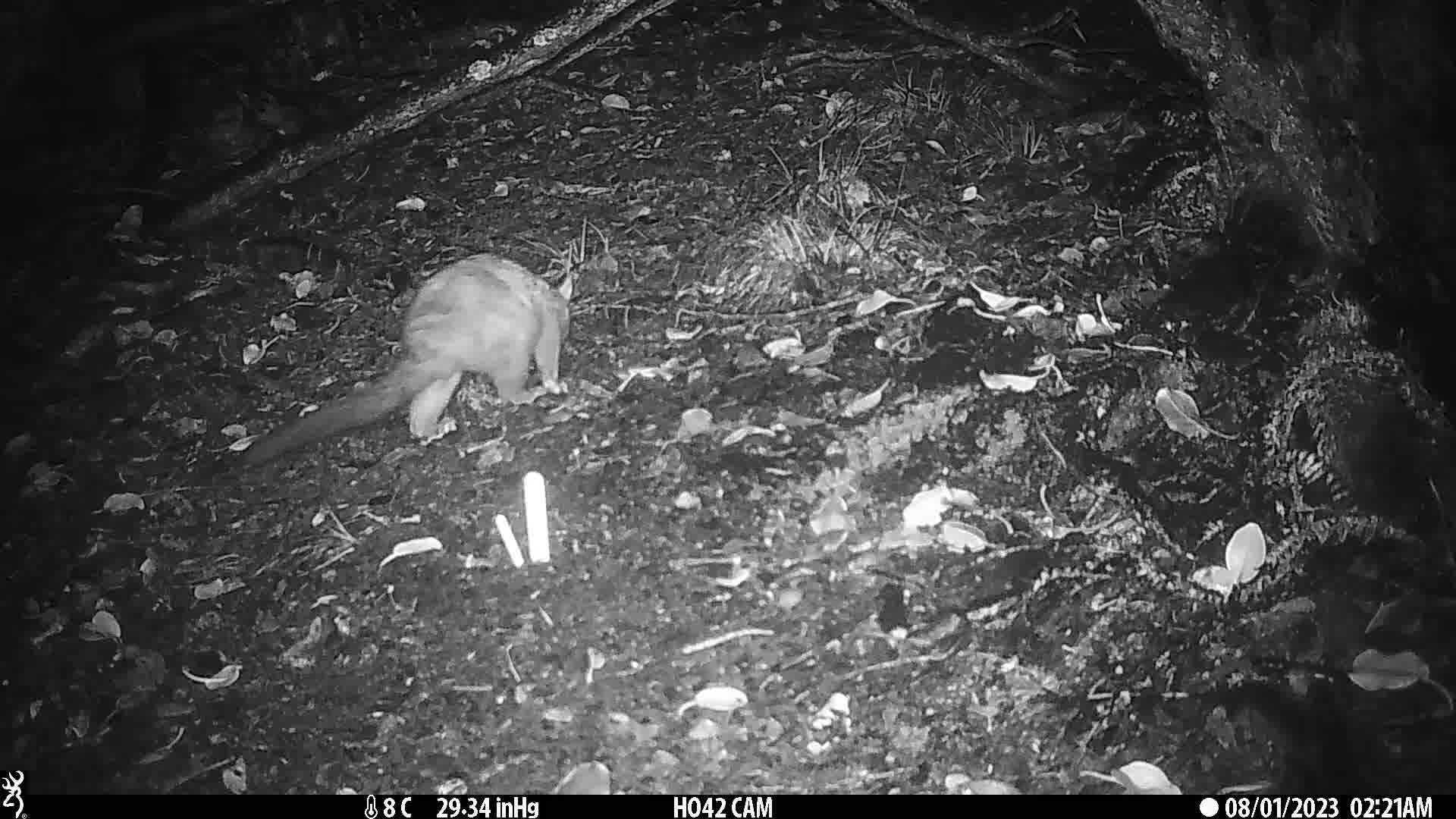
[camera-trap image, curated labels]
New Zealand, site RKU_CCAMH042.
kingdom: Animalia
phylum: Chordata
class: Mammalia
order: Diprotodontia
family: Phalangeridae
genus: Trichosurus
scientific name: Trichosurus vulpecula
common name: common brushtail possum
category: possum